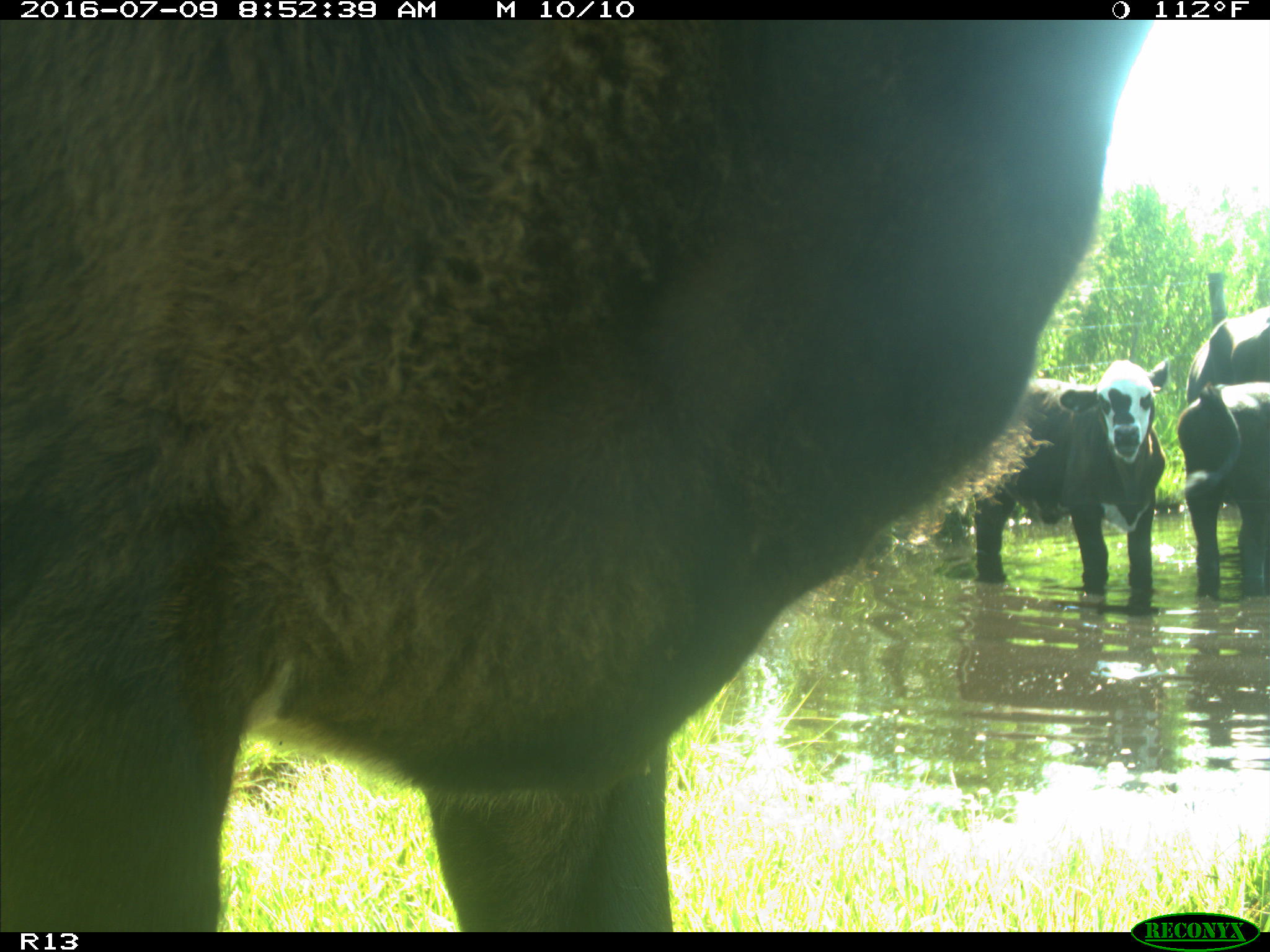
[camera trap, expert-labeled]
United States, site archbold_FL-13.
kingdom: Animalia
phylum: Chordata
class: Mammalia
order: Artiodactyla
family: Bovidae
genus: Bos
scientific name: Bos taurus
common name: domestic cow